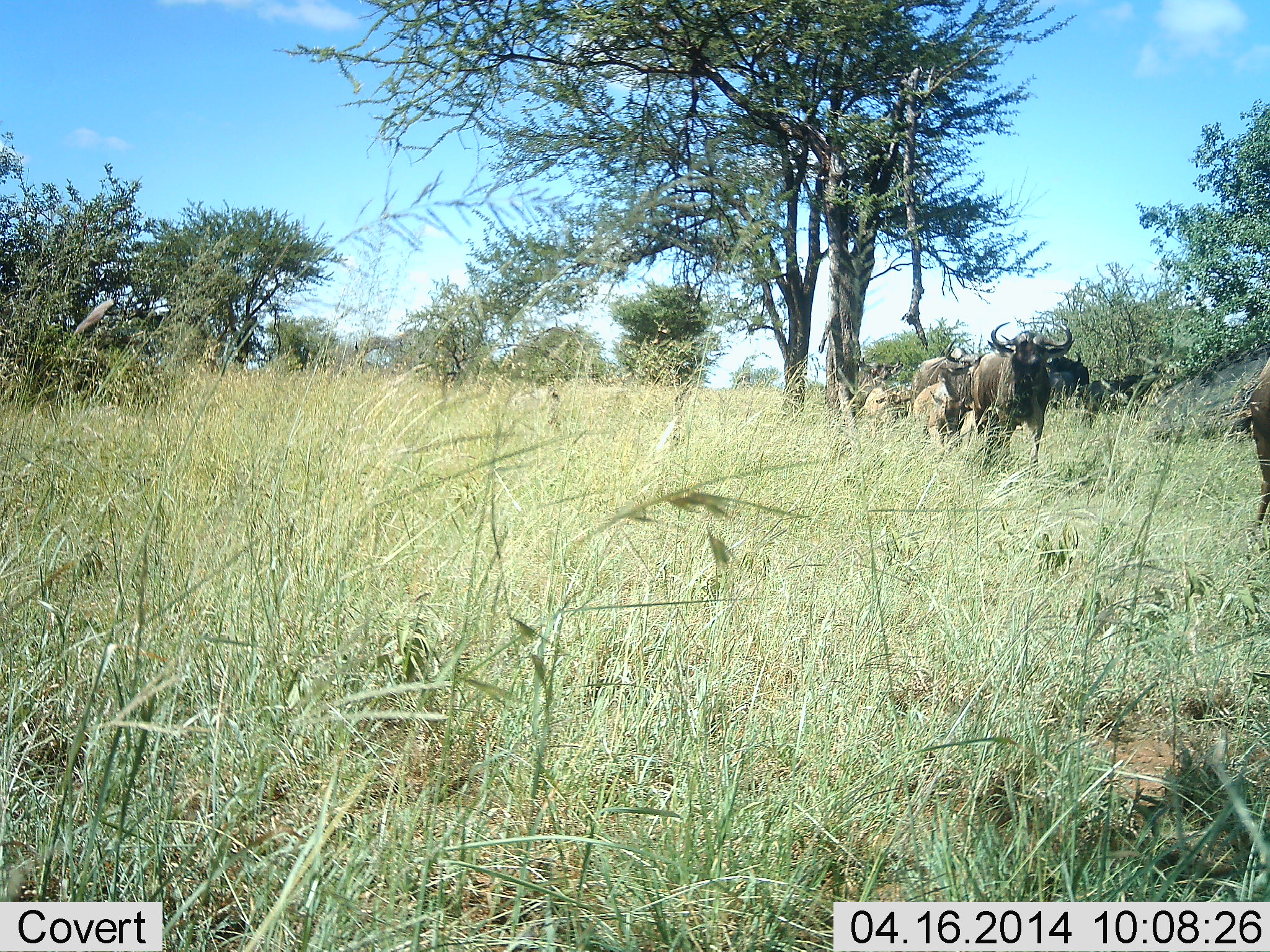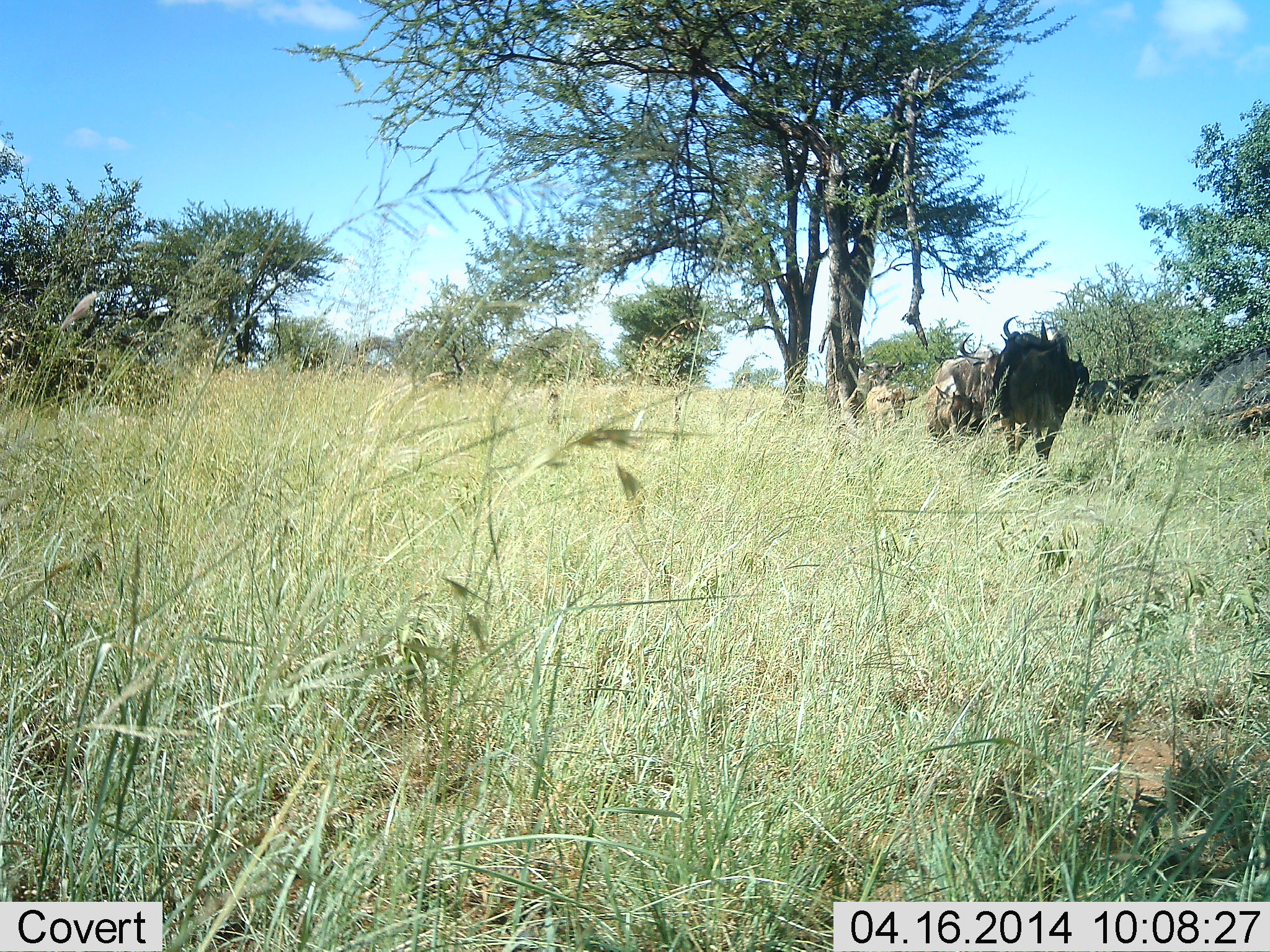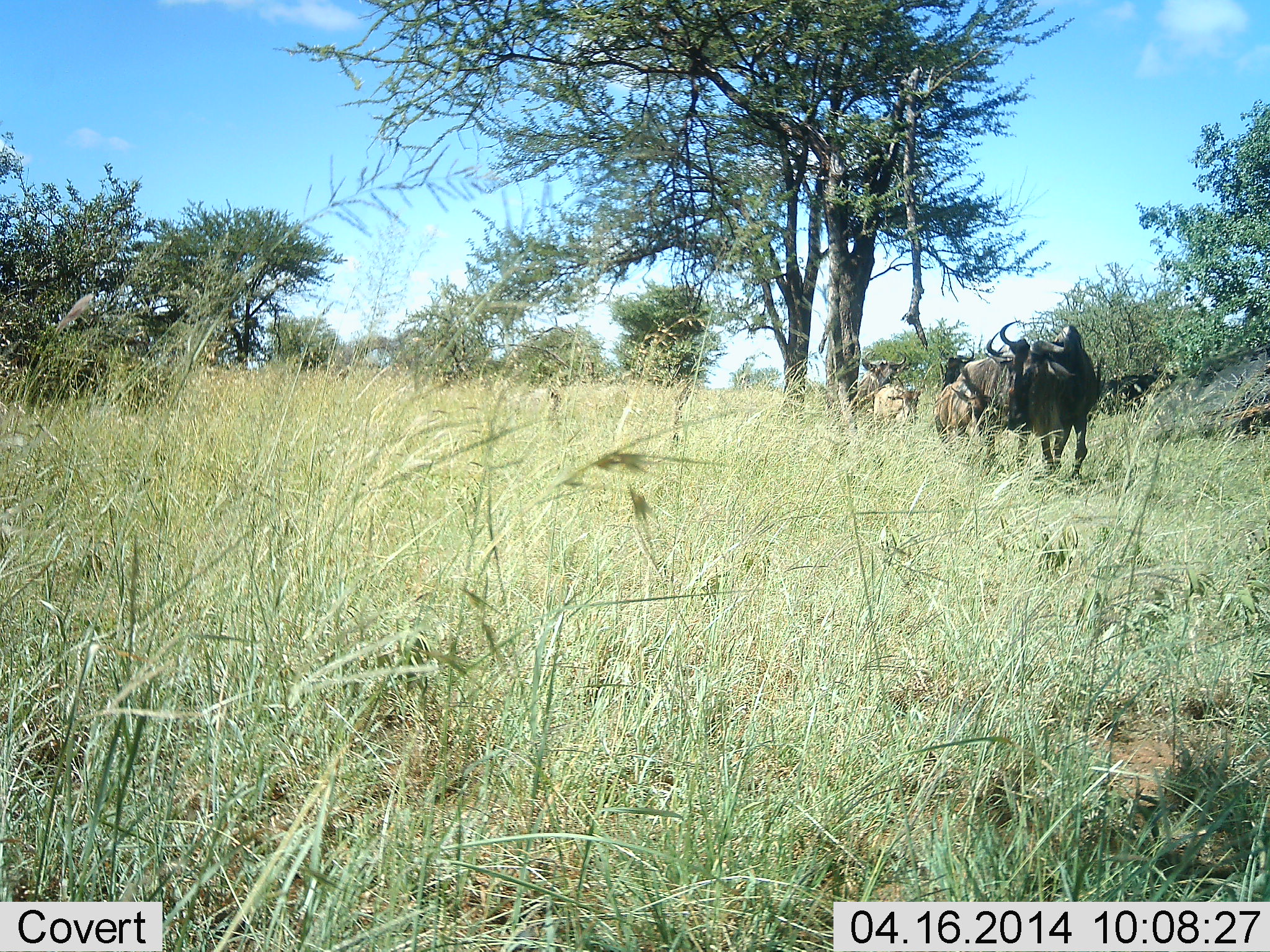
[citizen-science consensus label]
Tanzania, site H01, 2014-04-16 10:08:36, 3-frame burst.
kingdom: Animalia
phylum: Chordata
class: Mammalia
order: Artiodactyla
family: Bovidae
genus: Connochaetes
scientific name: Connochaetes taurinus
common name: blue wildebeest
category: wildebeest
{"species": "wildebeest (blue wildebeest) (Connochaetes taurinus)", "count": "6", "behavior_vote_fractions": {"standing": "10%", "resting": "0%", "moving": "100%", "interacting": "0%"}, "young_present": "40%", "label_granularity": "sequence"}